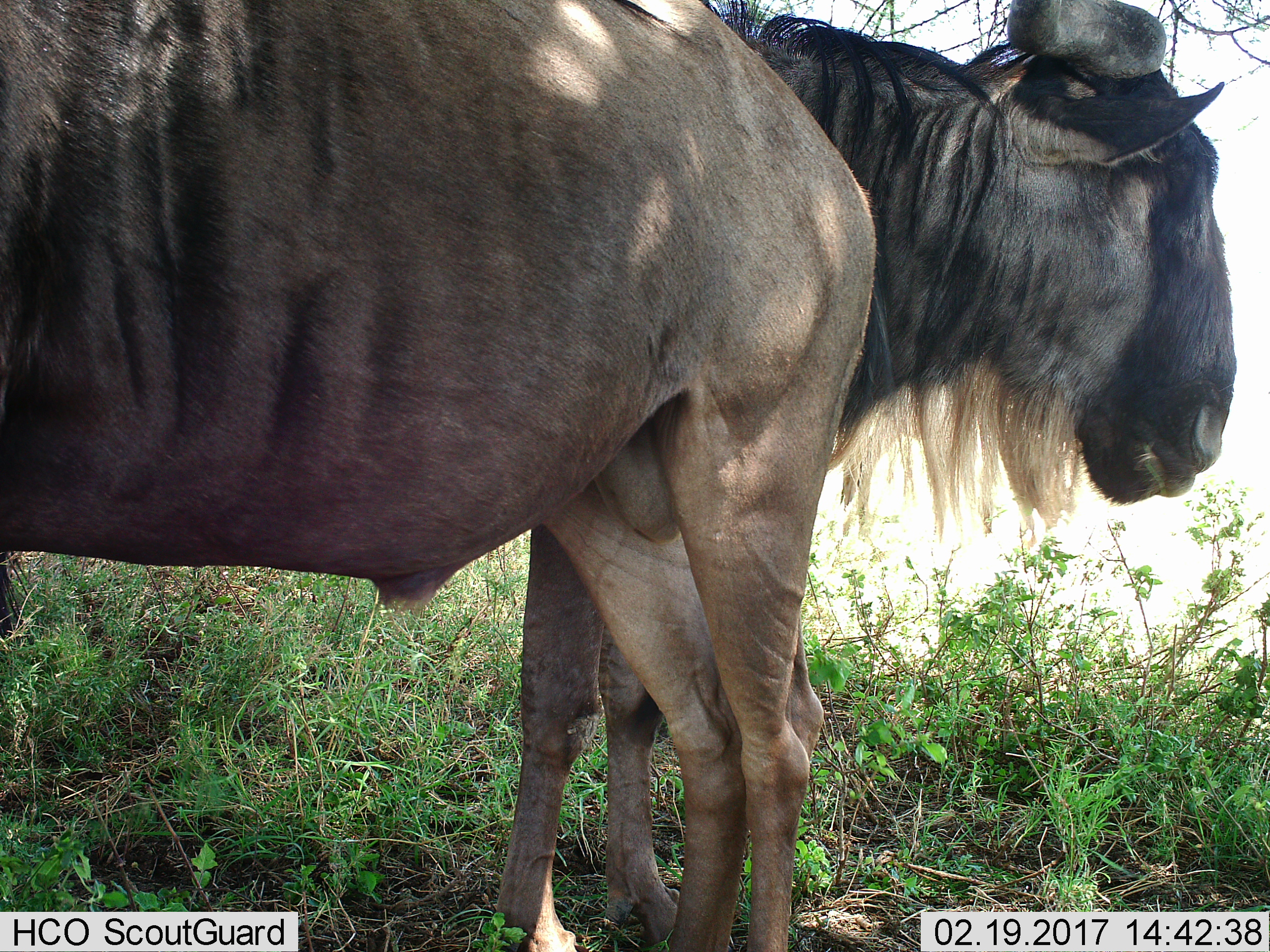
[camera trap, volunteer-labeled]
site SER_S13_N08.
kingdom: Animalia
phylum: Chordata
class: Mammalia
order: Artiodactyla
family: Bovidae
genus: Connochaetes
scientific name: Connochaetes taurinus taurinus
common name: blue wildebeest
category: wildebeestblue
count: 2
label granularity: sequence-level